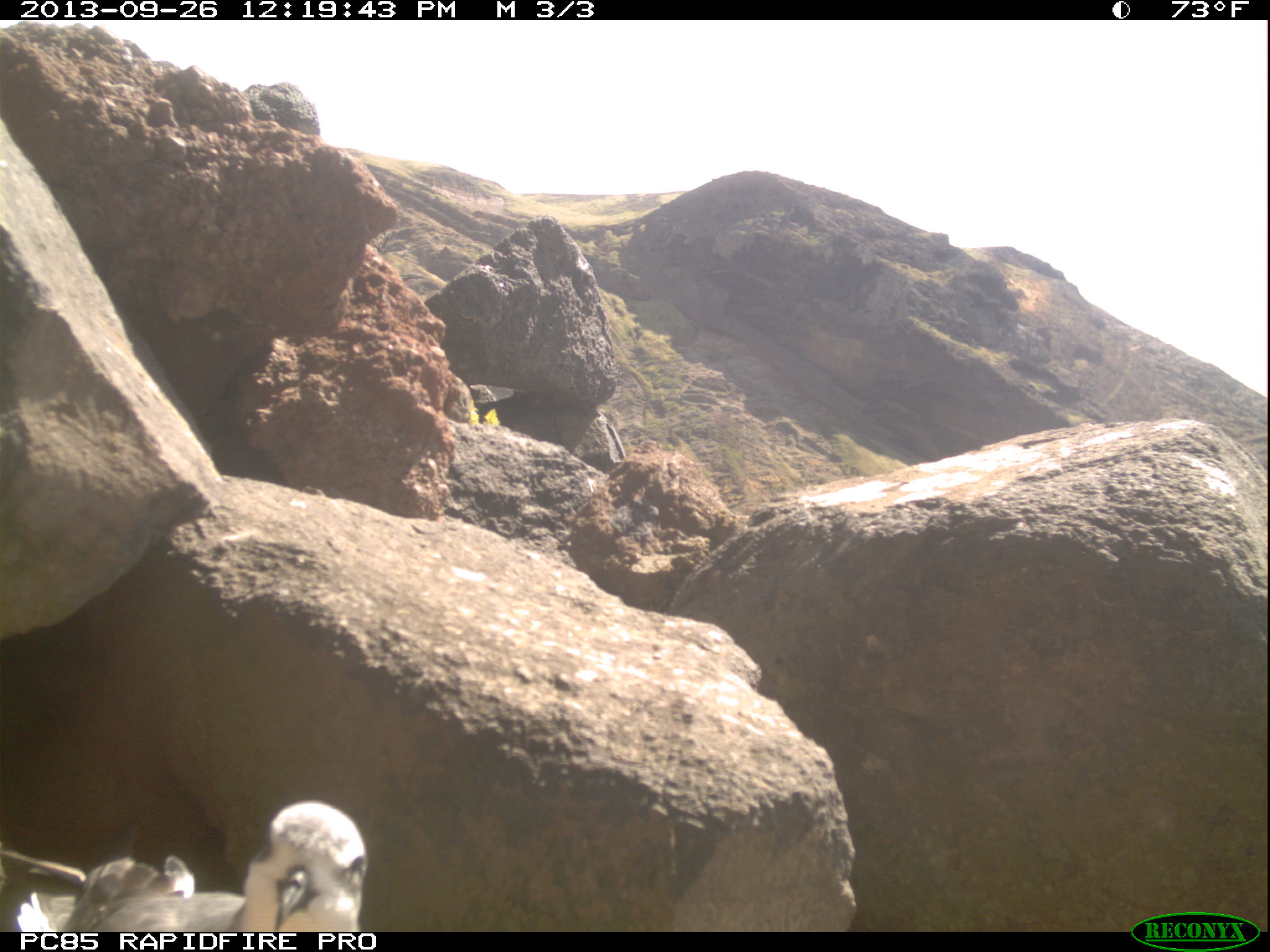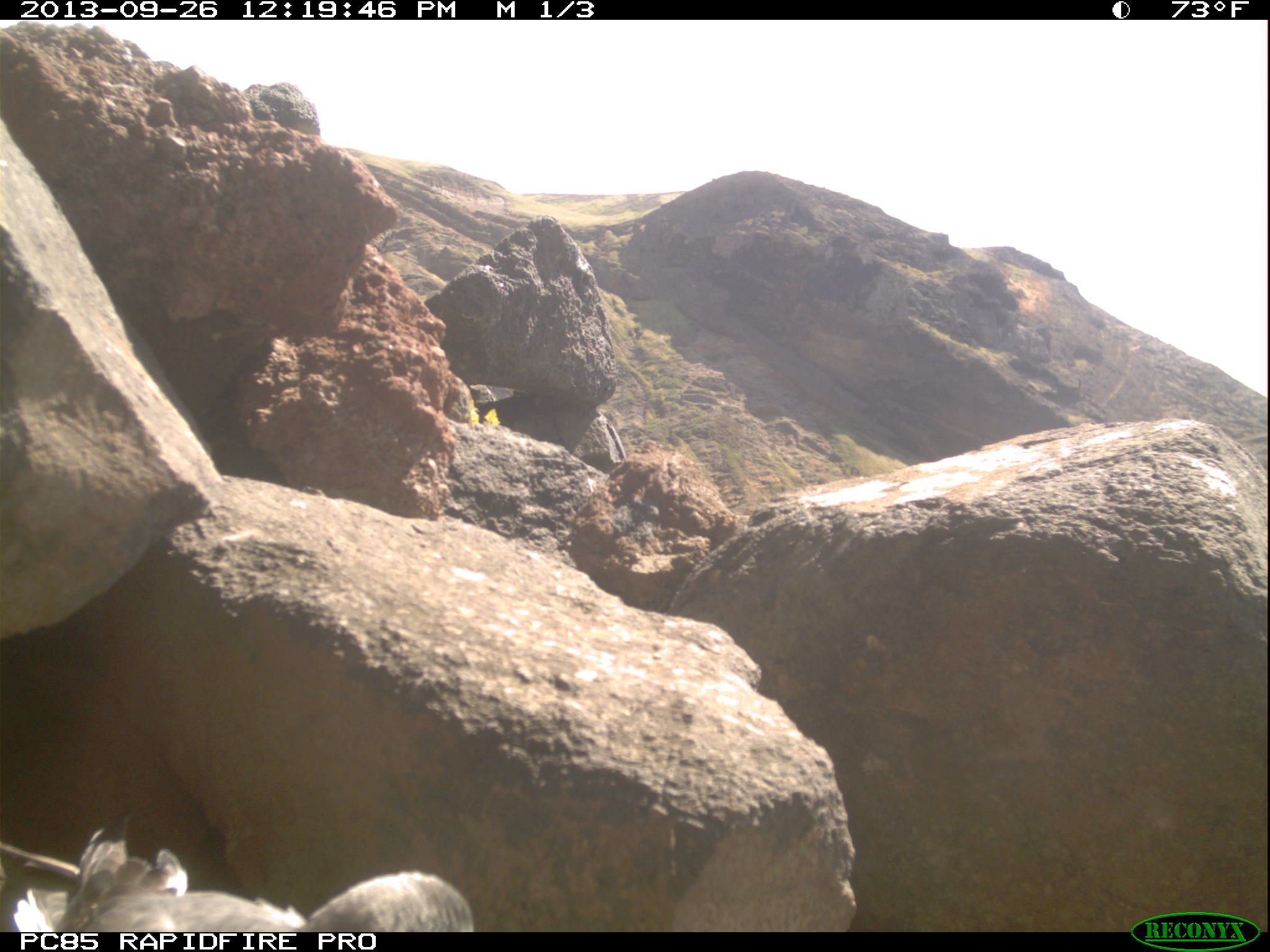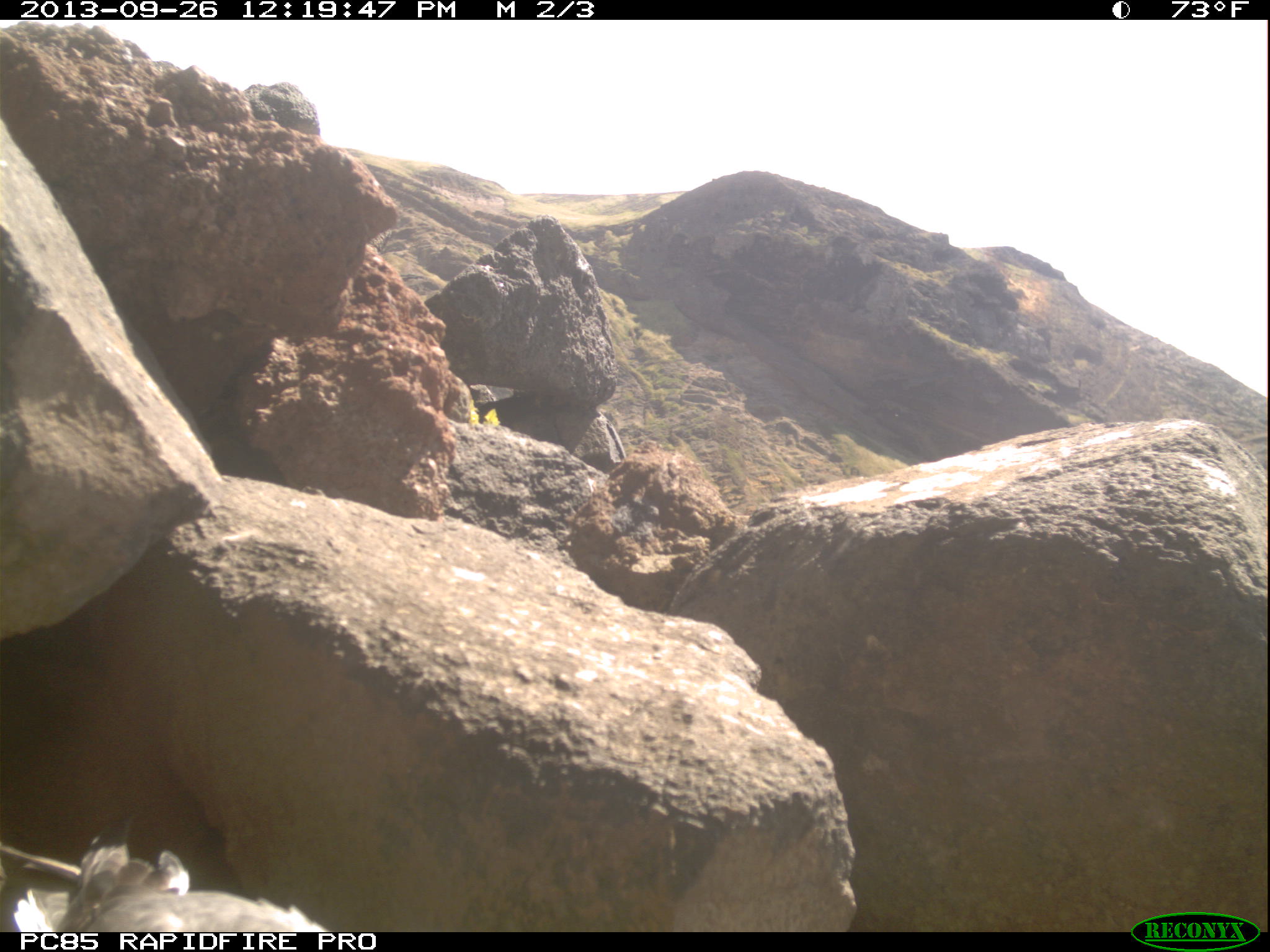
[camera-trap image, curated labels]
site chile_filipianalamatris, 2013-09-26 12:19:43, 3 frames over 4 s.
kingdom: Animalia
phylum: Chordata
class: Aves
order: Procellariiformes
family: Procellariidae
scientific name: Procellariidae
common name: petrel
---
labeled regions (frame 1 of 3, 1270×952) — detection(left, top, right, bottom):
petrel: detection(27, 806, 362, 933)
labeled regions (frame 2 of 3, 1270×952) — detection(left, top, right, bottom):
petrel: detection(6, 817, 473, 932)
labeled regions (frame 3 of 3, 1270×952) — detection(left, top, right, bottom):
petrel: detection(1, 829, 331, 931)